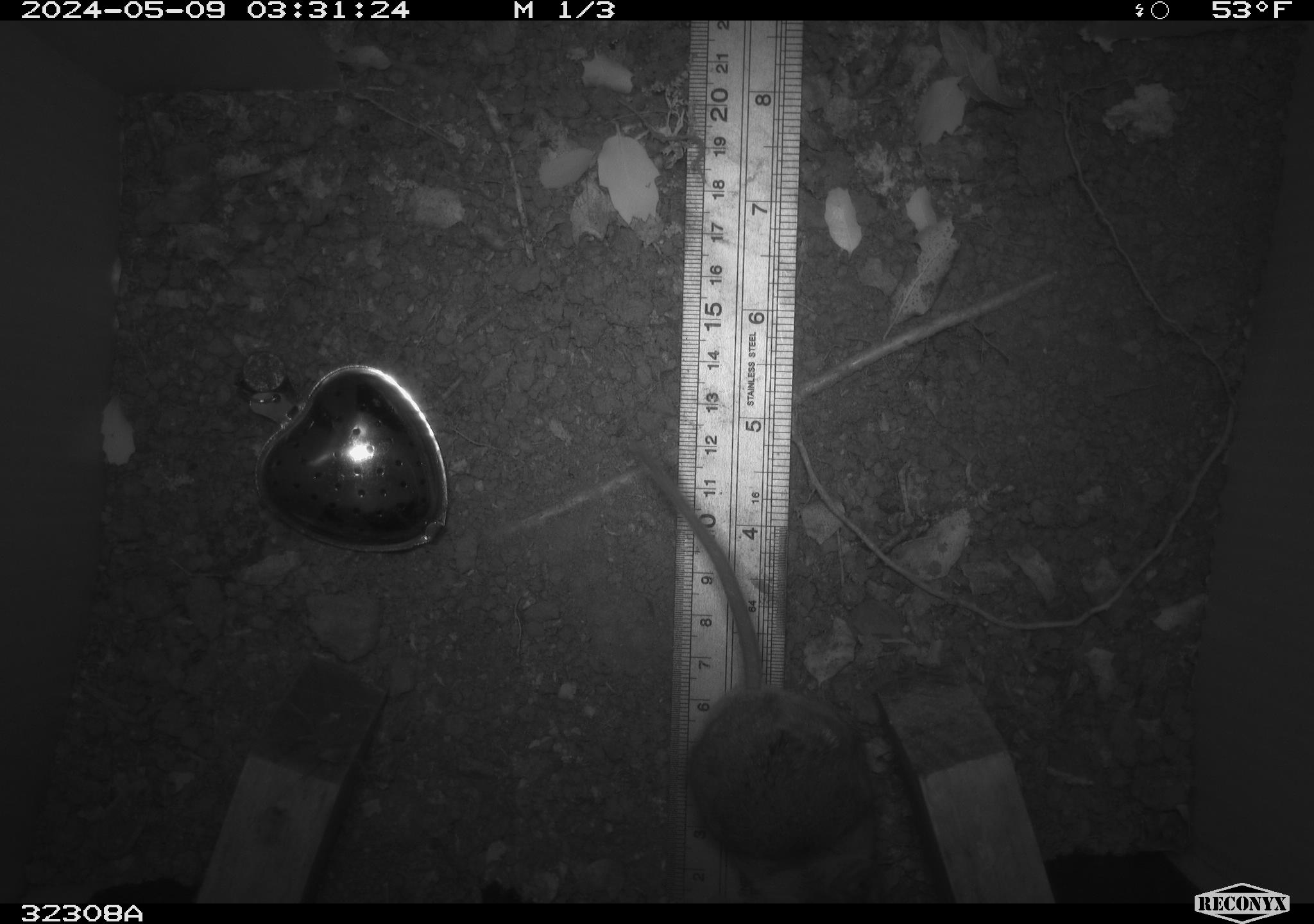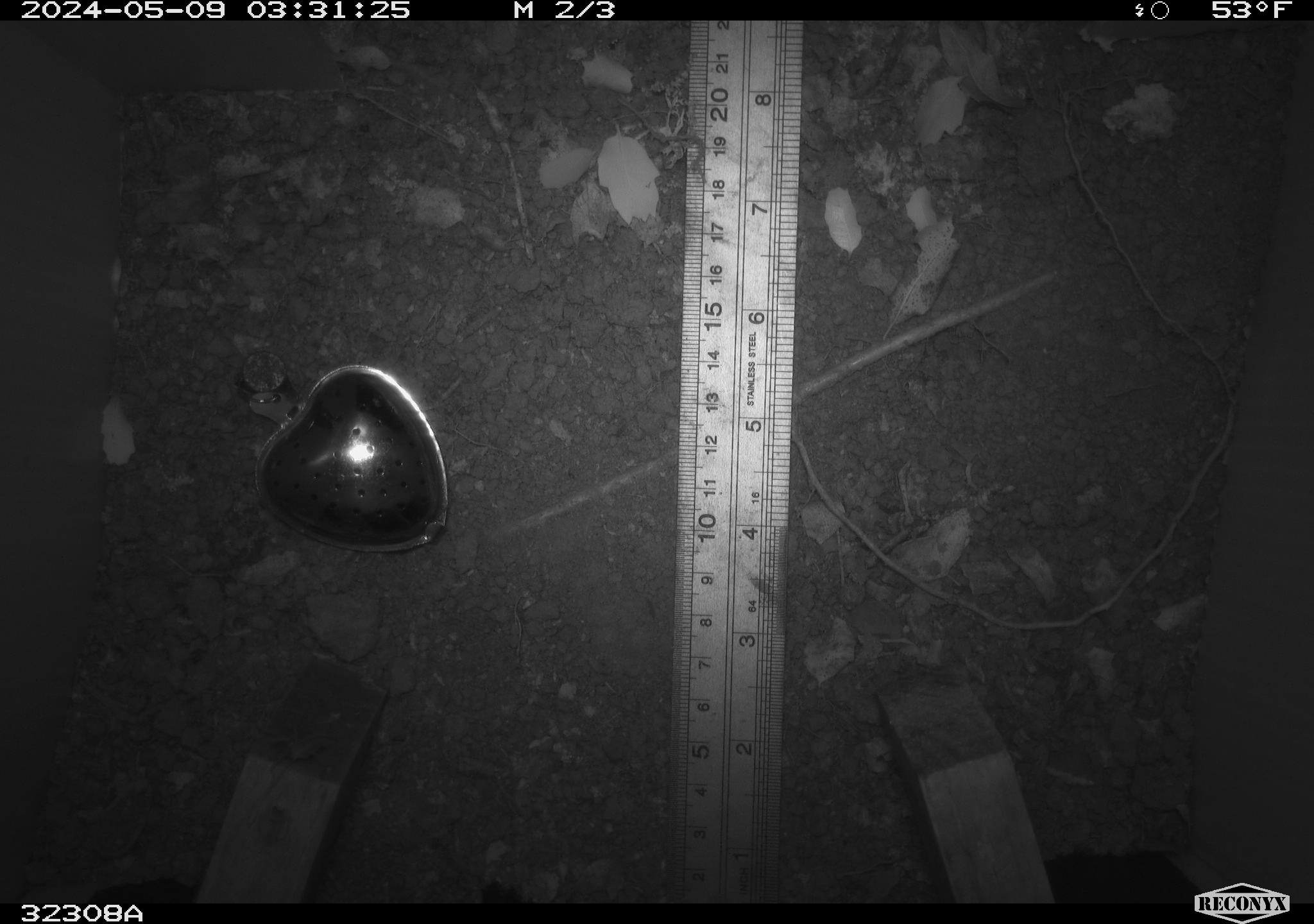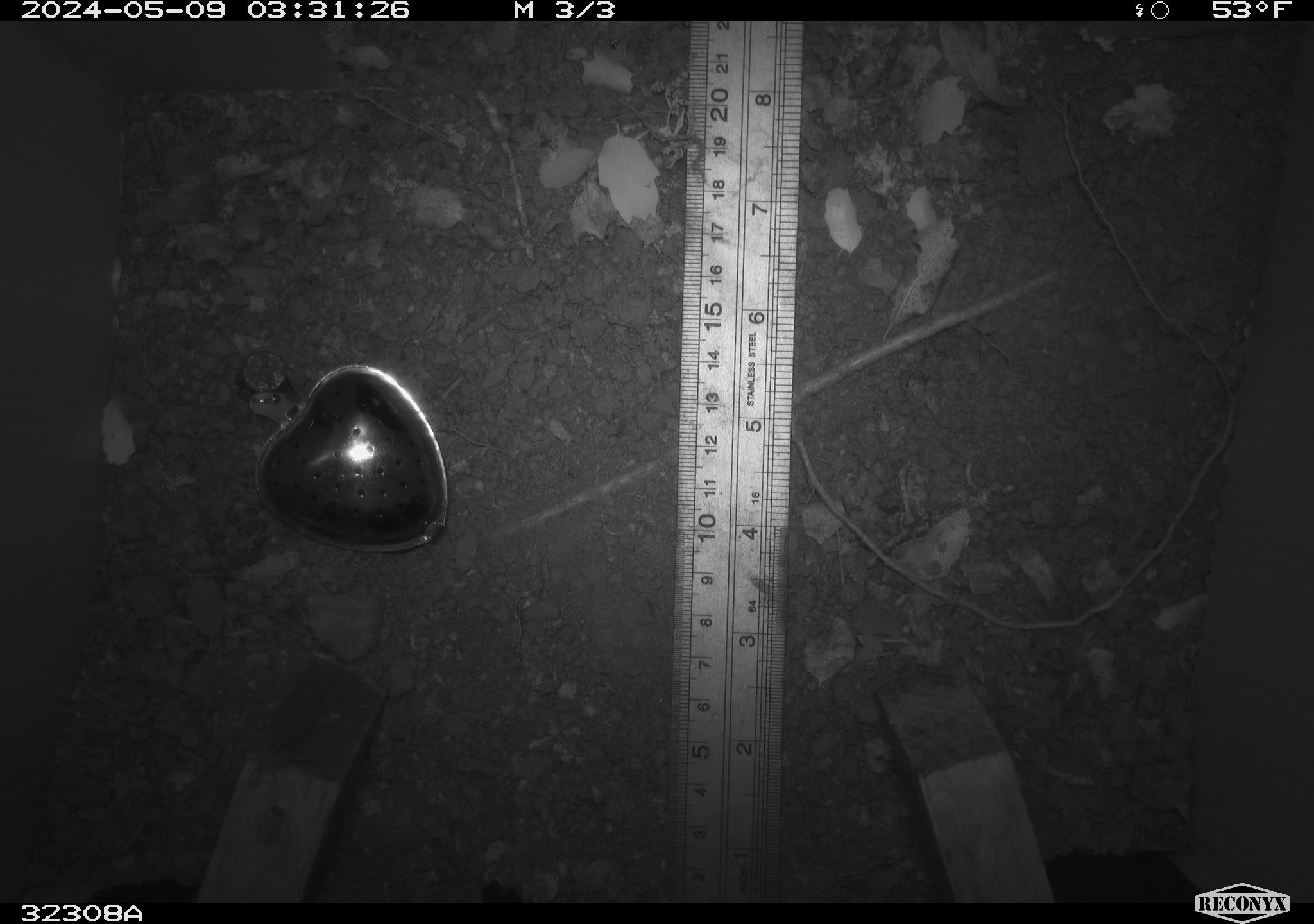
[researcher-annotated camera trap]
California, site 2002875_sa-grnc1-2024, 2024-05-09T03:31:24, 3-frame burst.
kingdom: Animalia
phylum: Chordata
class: Mammalia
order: Rodentia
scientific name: Rodentia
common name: rodent